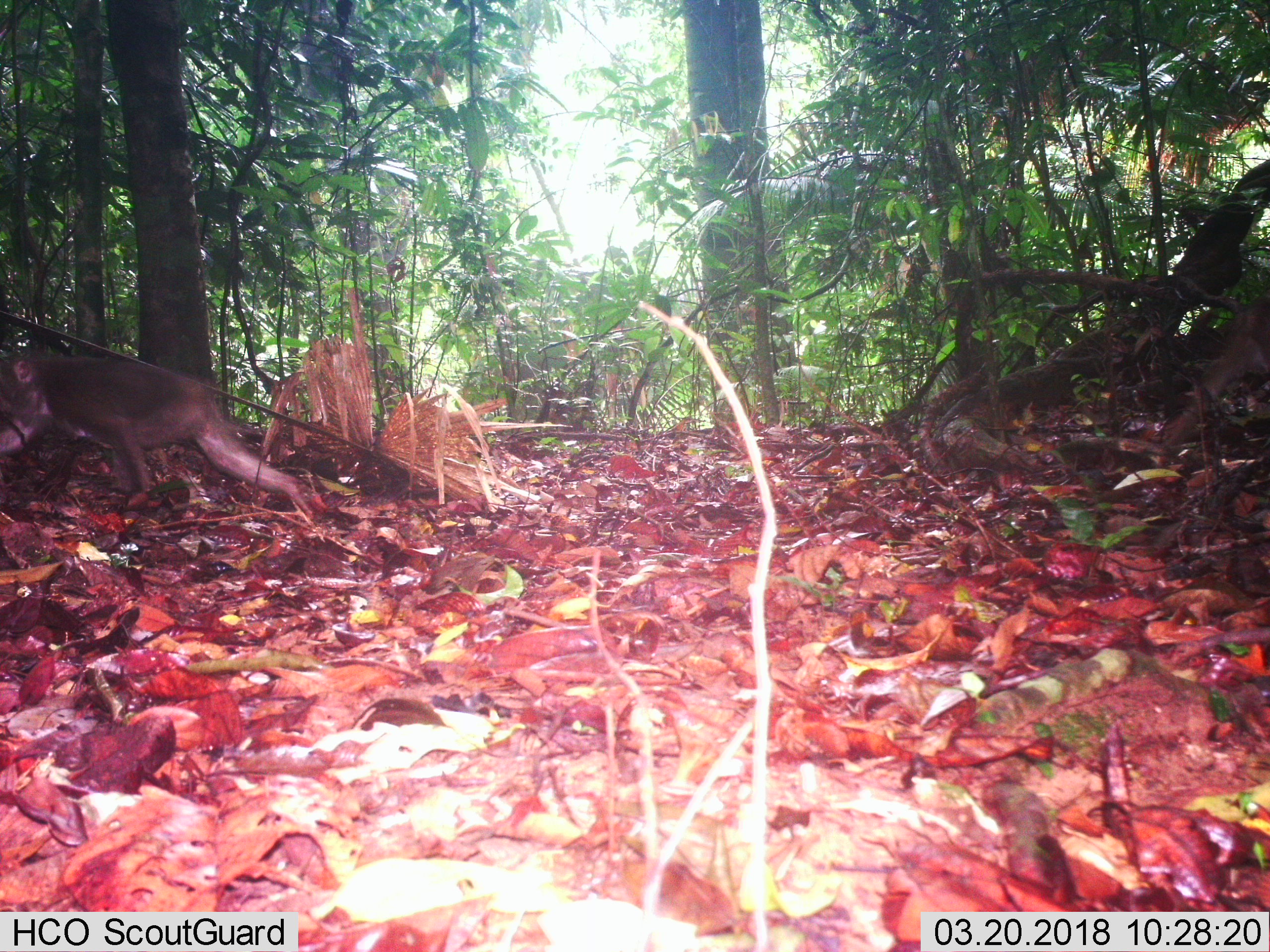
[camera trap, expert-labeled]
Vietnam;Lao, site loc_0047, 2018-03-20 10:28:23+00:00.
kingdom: Animalia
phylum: Chordata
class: Mammalia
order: Primates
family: Cercopithecidae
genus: Macaca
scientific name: Macaca nemestrina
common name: pig-tailed macaque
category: pig tailed macaque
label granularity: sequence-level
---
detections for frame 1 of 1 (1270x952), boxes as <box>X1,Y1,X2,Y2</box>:
pig tailed macaque: <box>1,353,318,521</box>